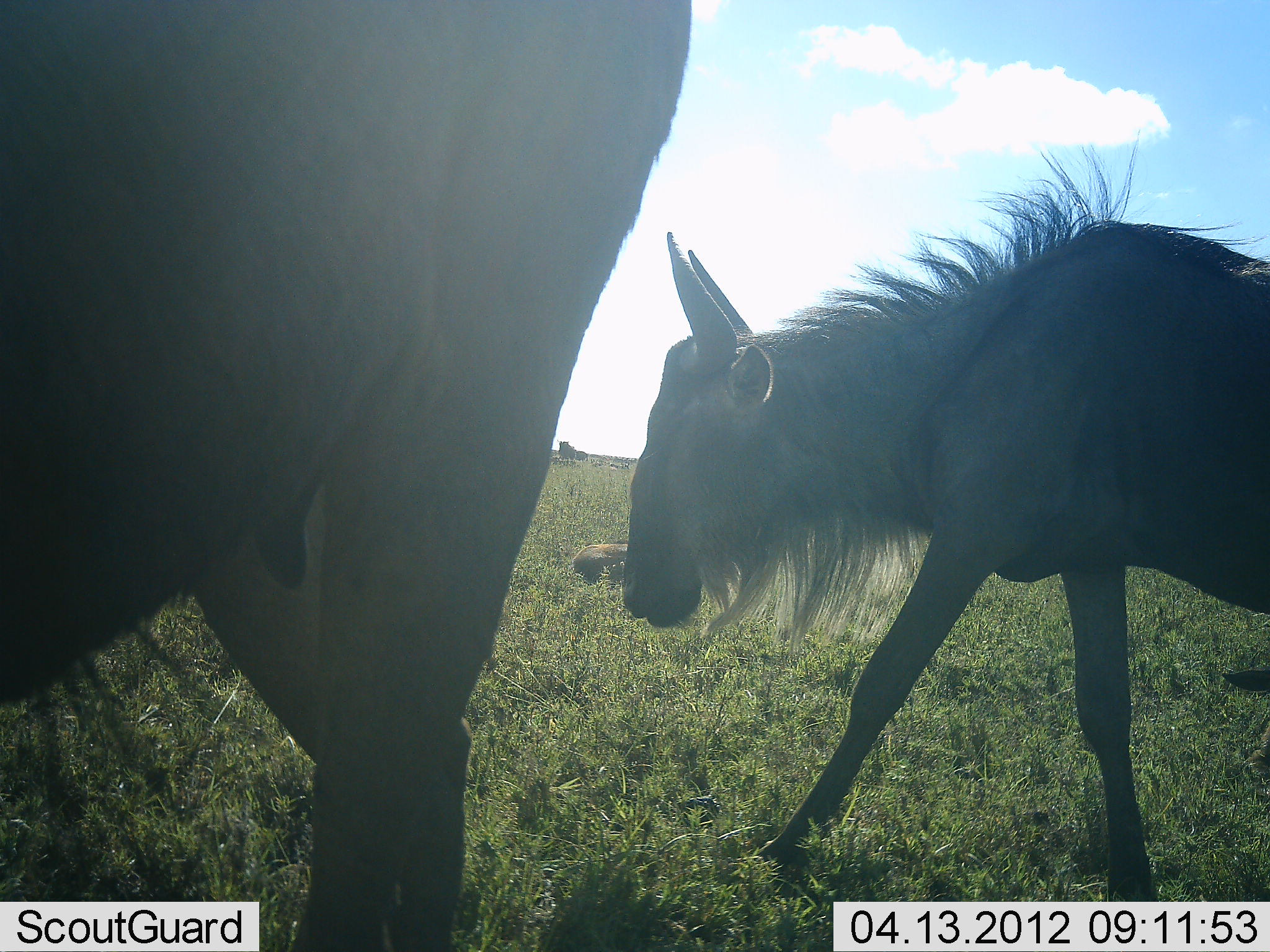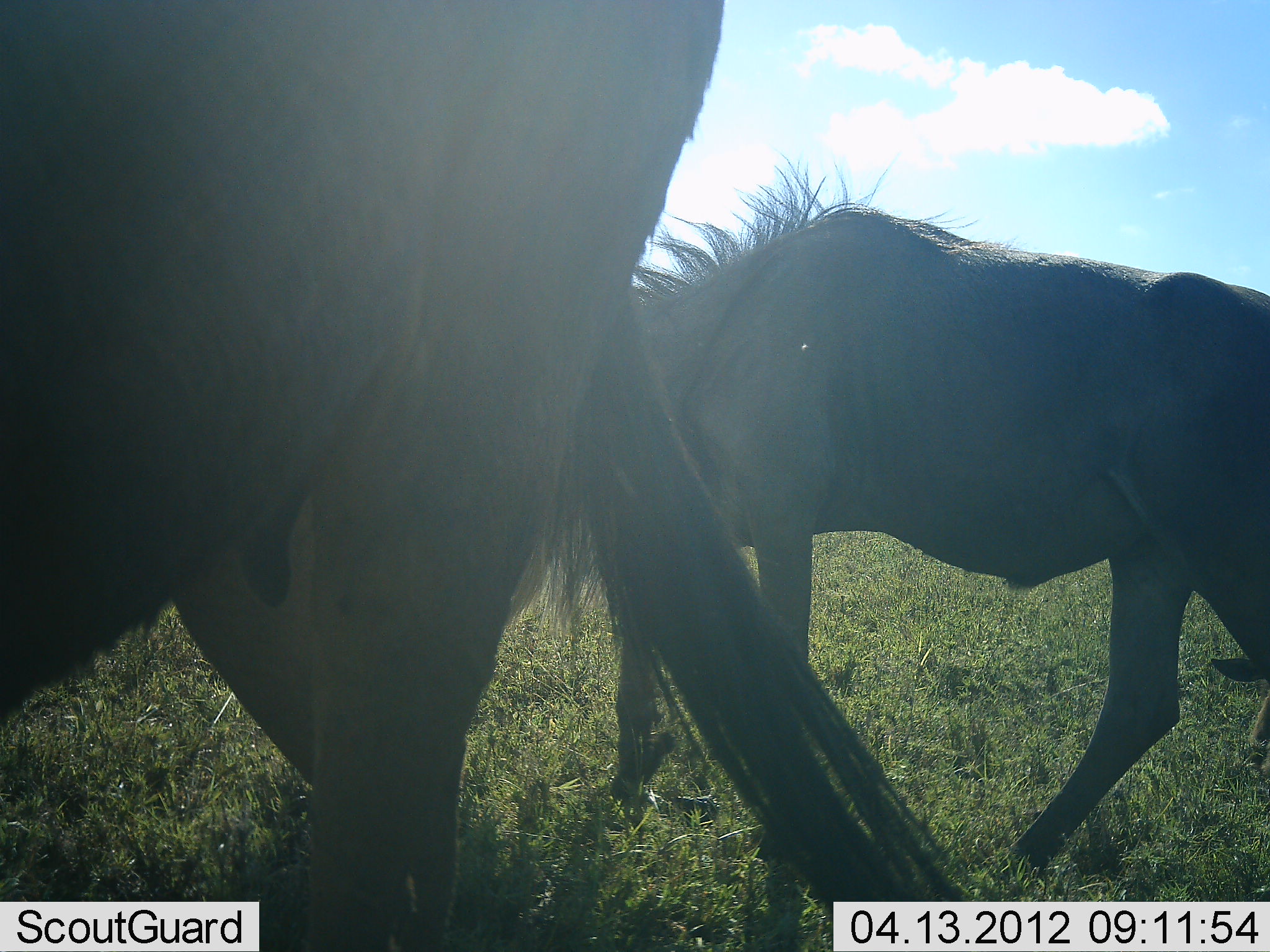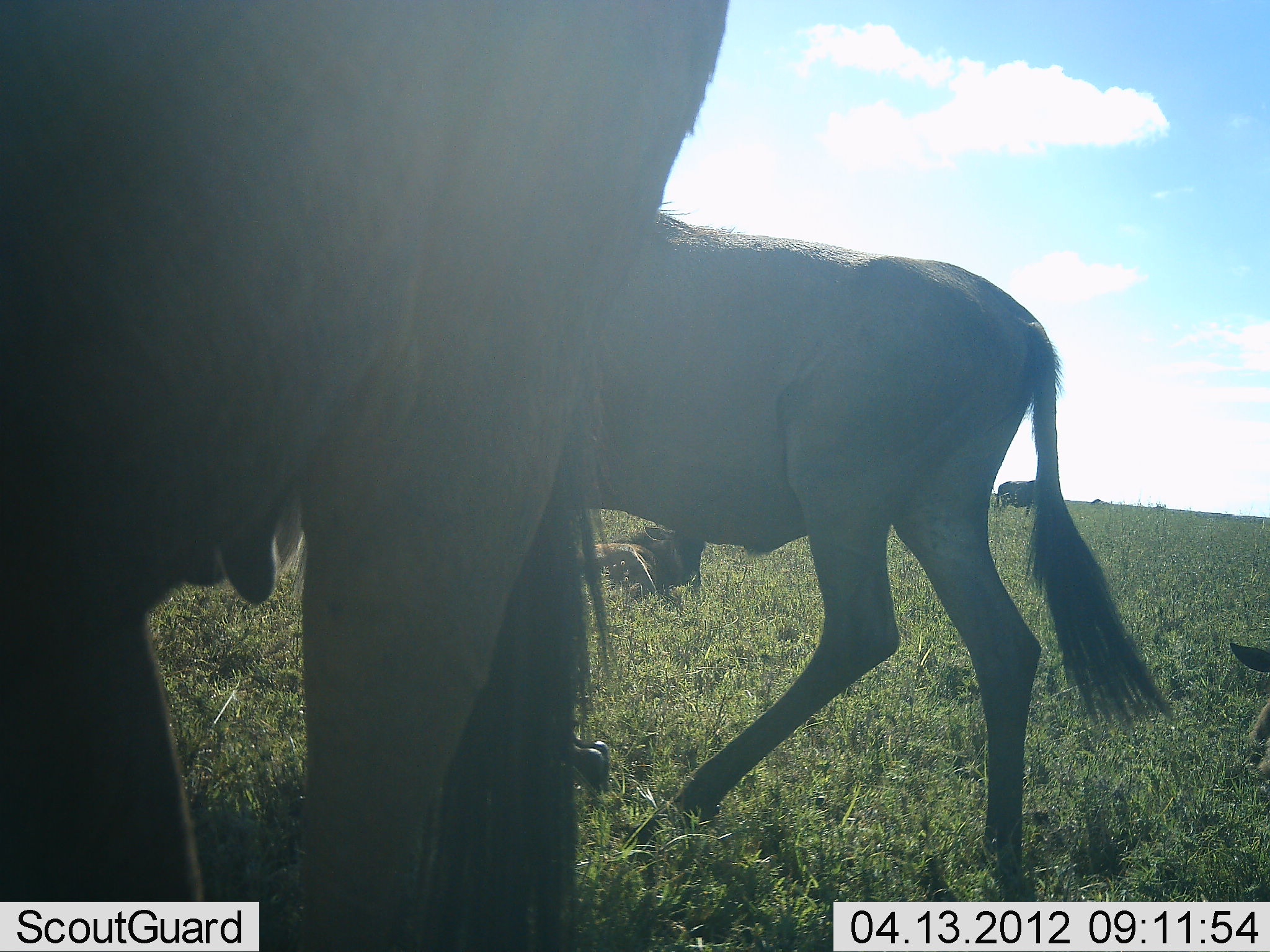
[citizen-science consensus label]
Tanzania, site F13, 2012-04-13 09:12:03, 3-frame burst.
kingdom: Animalia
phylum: Chordata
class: Mammalia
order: Artiodactyla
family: Bovidae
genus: Connochaetes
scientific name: Connochaetes taurinus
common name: blue wildebeest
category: wildebeest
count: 3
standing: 64%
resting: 50%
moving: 64%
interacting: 0%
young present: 29%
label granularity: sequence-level